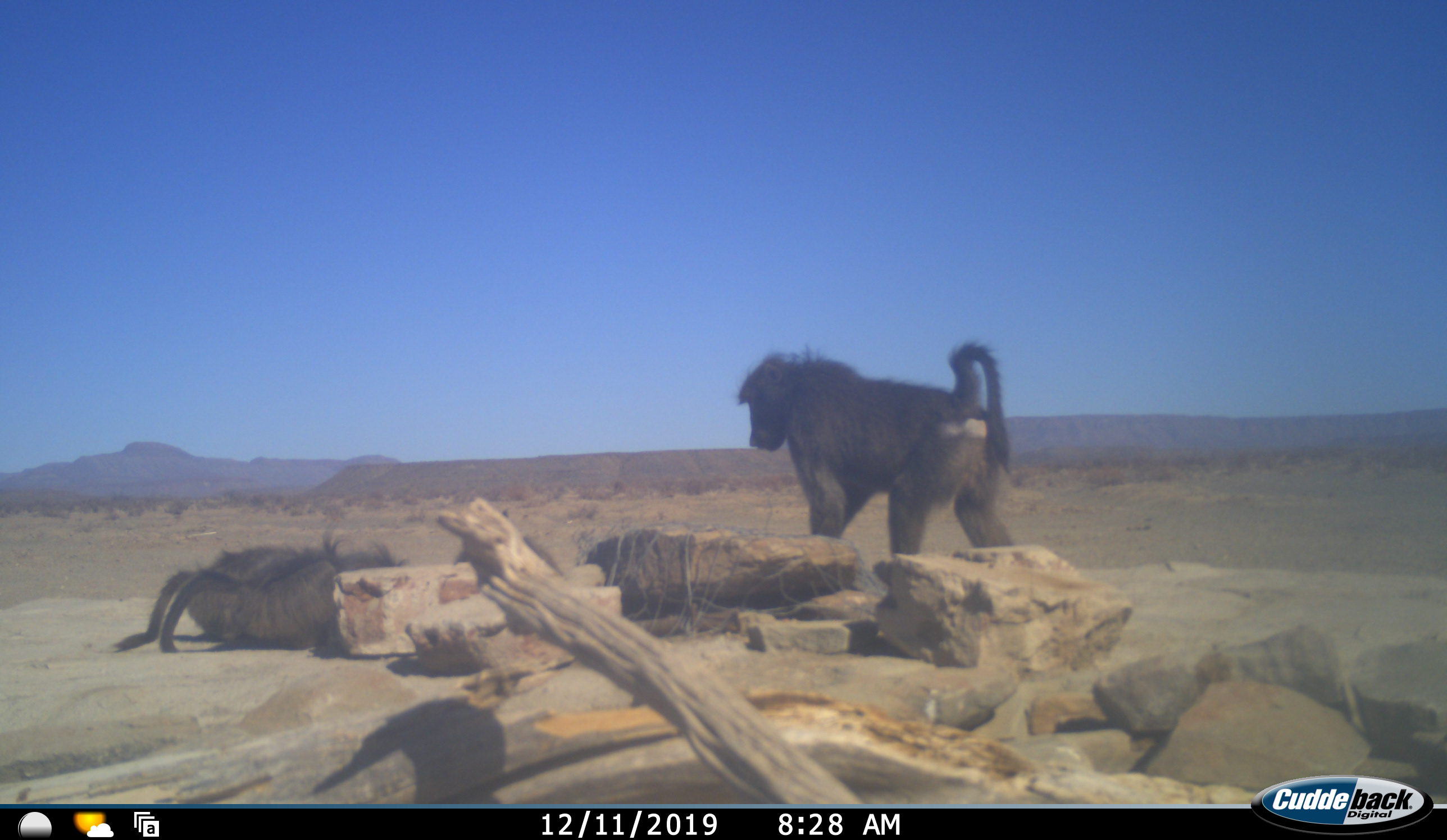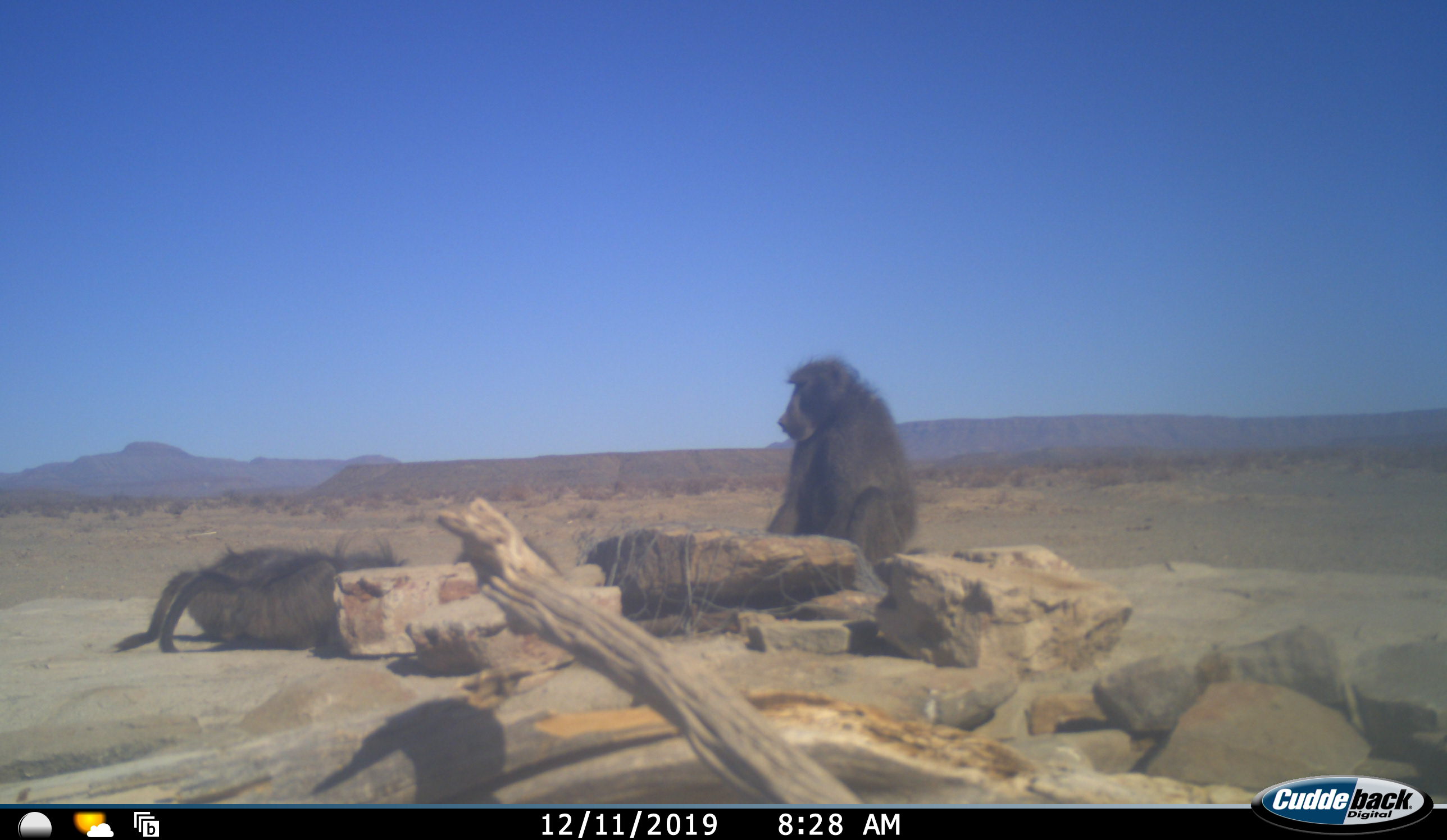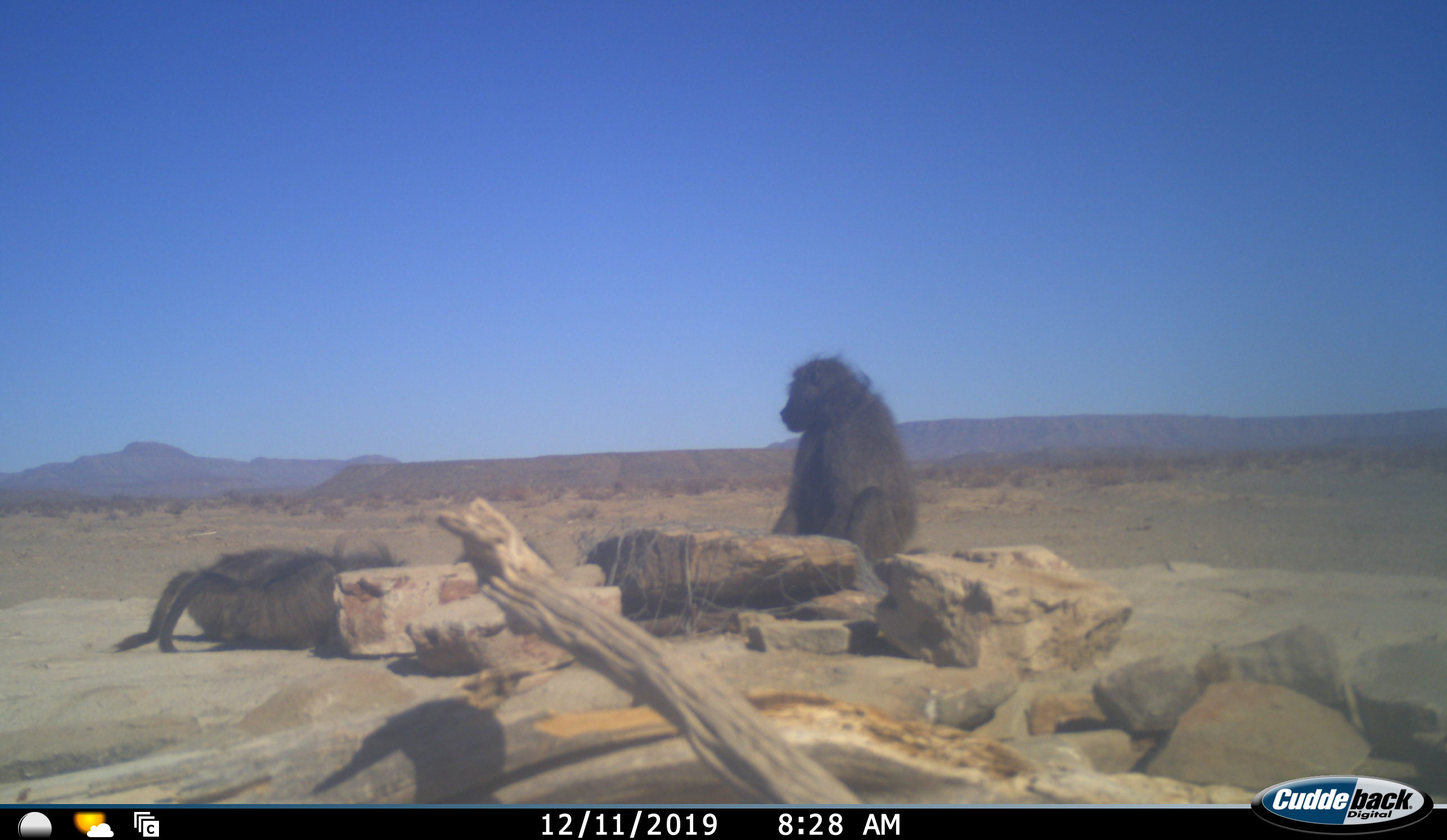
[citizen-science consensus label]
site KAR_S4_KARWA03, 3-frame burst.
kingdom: Animalia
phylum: Chordata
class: Mammalia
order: Primates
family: Cercopithecidae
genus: Papio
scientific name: Papio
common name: baboon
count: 3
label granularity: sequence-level